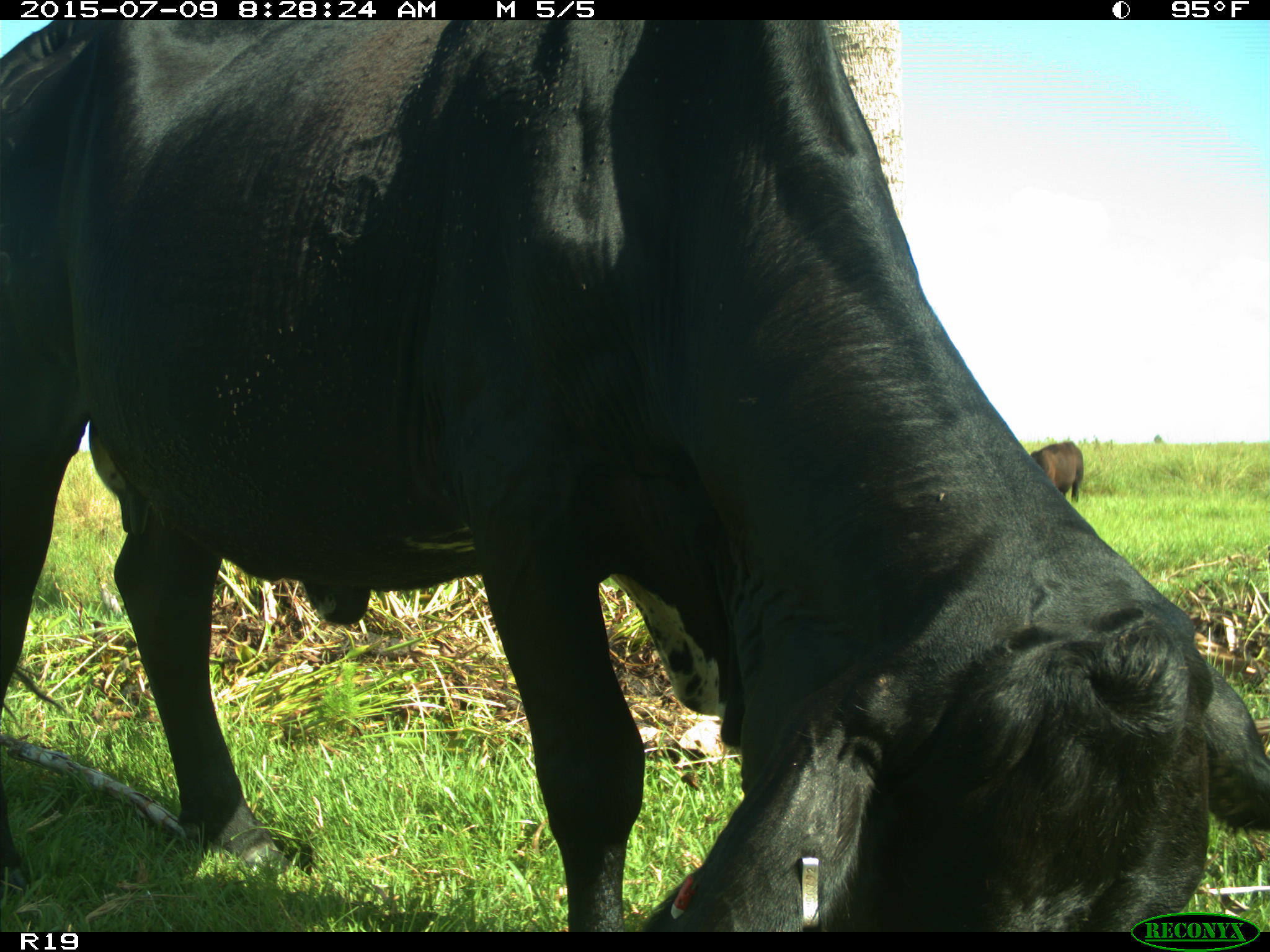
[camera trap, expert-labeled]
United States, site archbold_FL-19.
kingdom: Animalia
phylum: Chordata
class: Mammalia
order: Artiodactyla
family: Bovidae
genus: Bos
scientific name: Bos taurus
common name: domestic cow